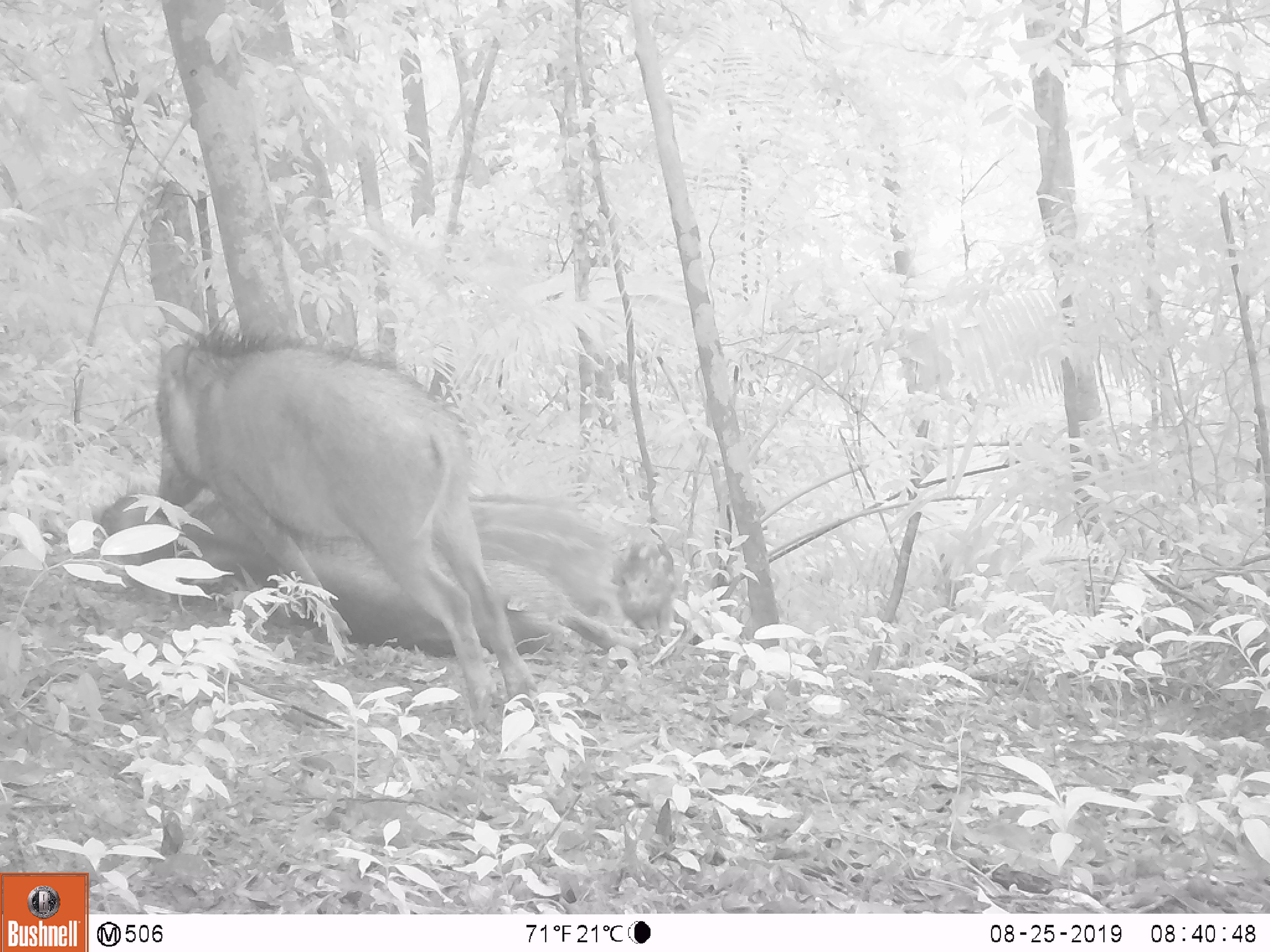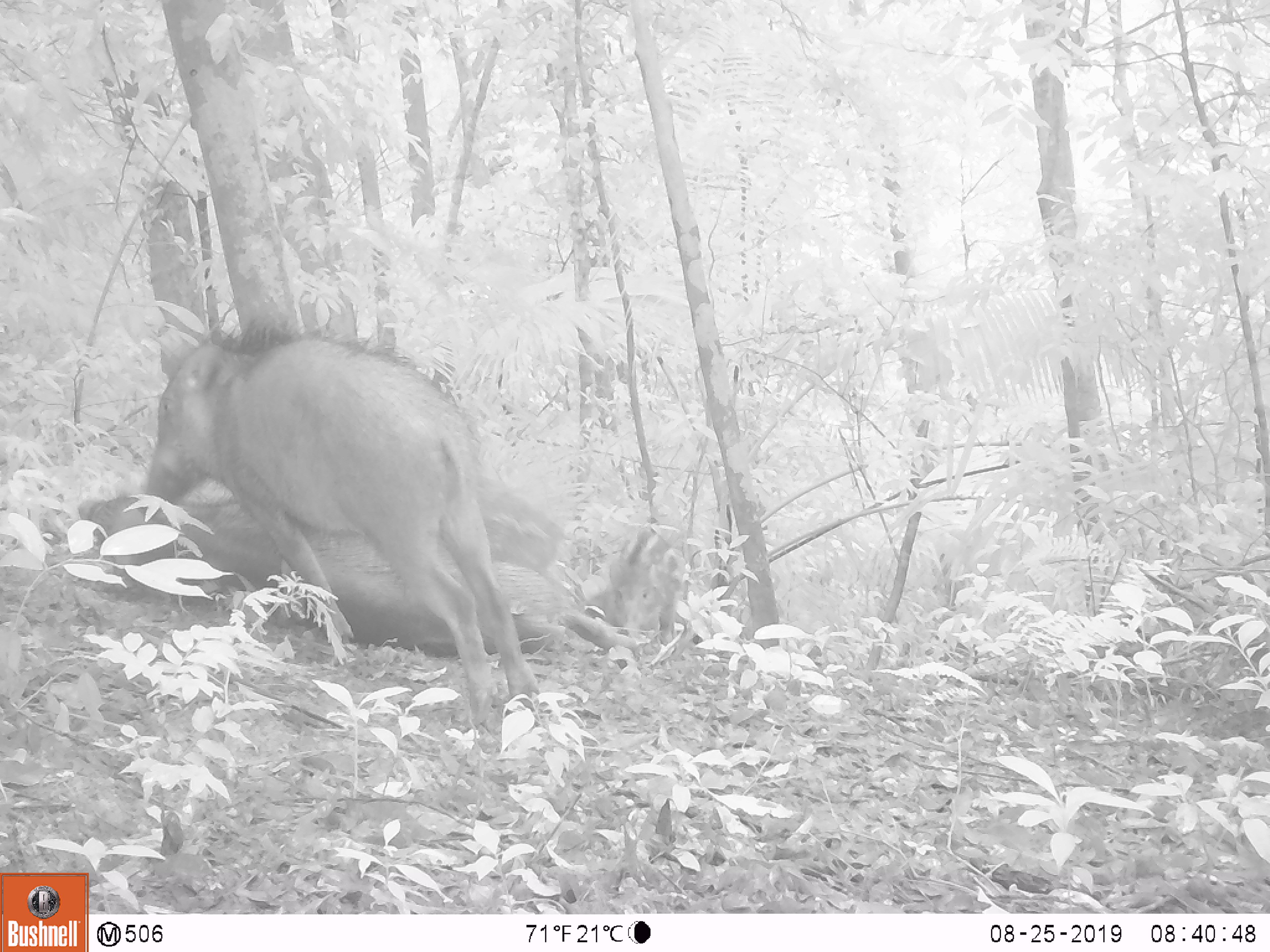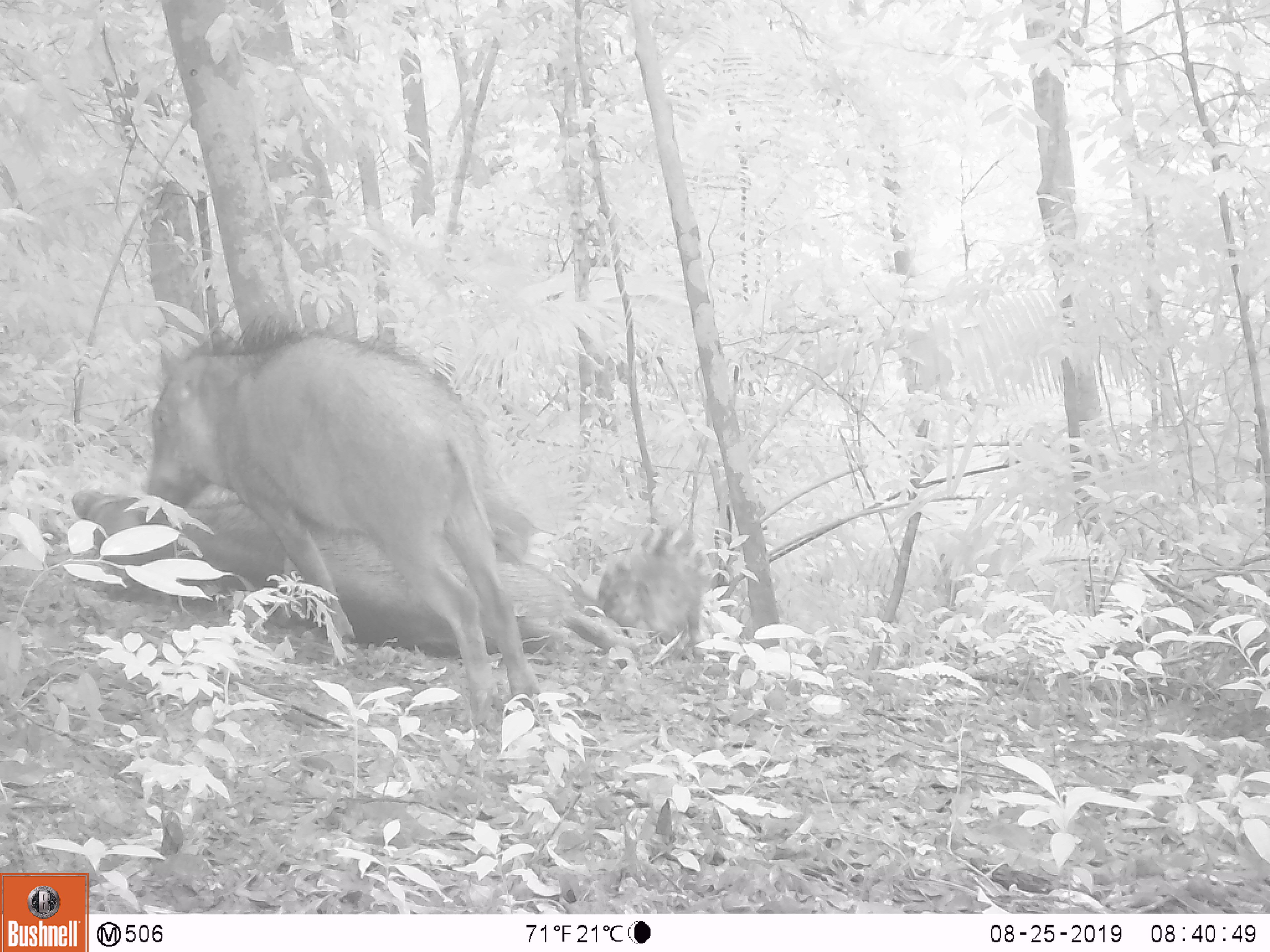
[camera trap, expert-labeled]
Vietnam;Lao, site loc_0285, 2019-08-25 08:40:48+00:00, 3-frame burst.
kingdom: Animalia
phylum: Chordata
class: Mammalia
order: Artiodactyla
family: Suidae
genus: Sus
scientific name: Sus scrofa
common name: eurasian wild pig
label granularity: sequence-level